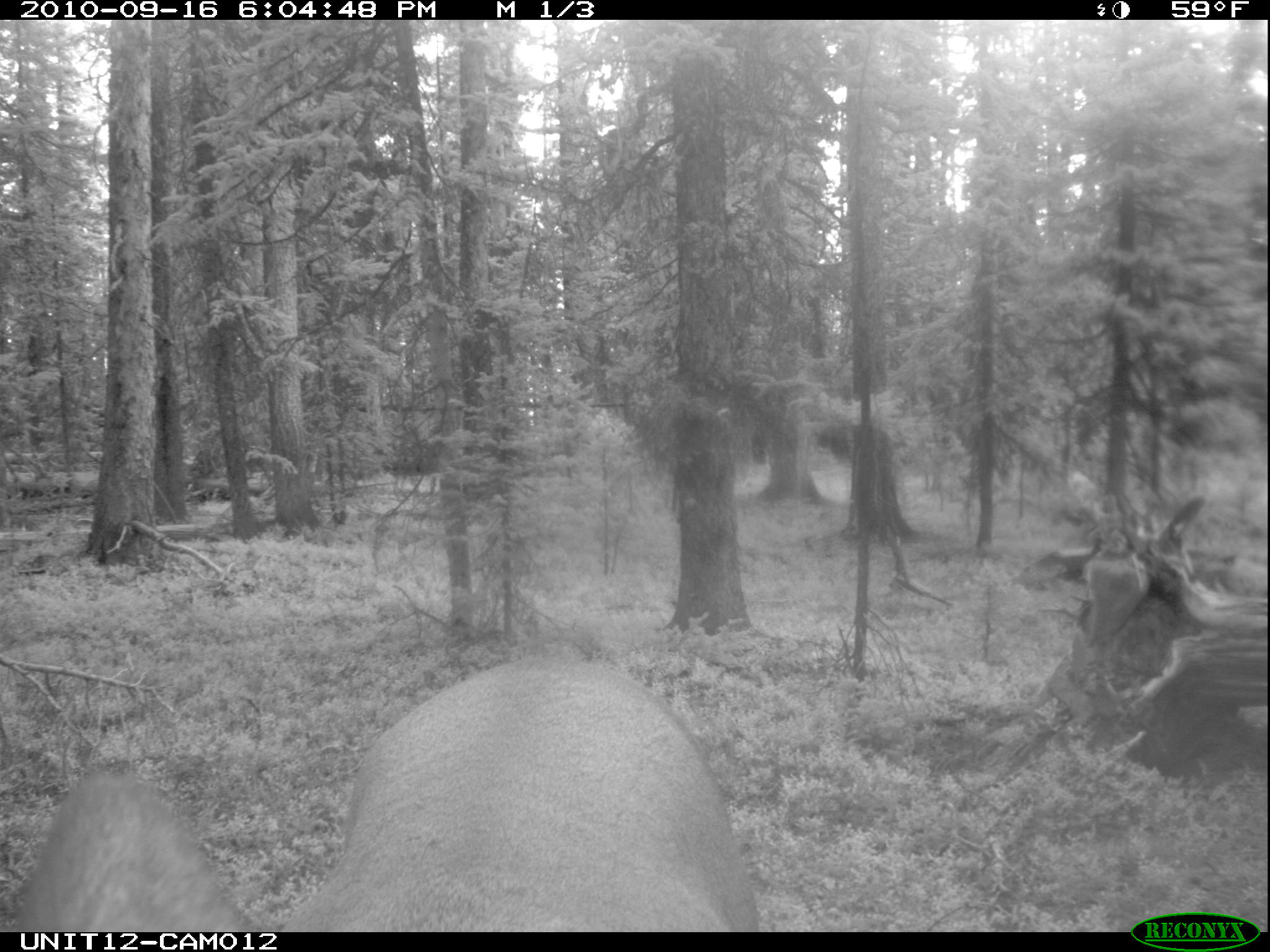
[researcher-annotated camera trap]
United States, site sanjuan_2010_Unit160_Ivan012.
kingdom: Animalia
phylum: Chordata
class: Mammalia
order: Artiodactyla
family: Cervidae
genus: Cervus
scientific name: Cervus elaphus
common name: red deer